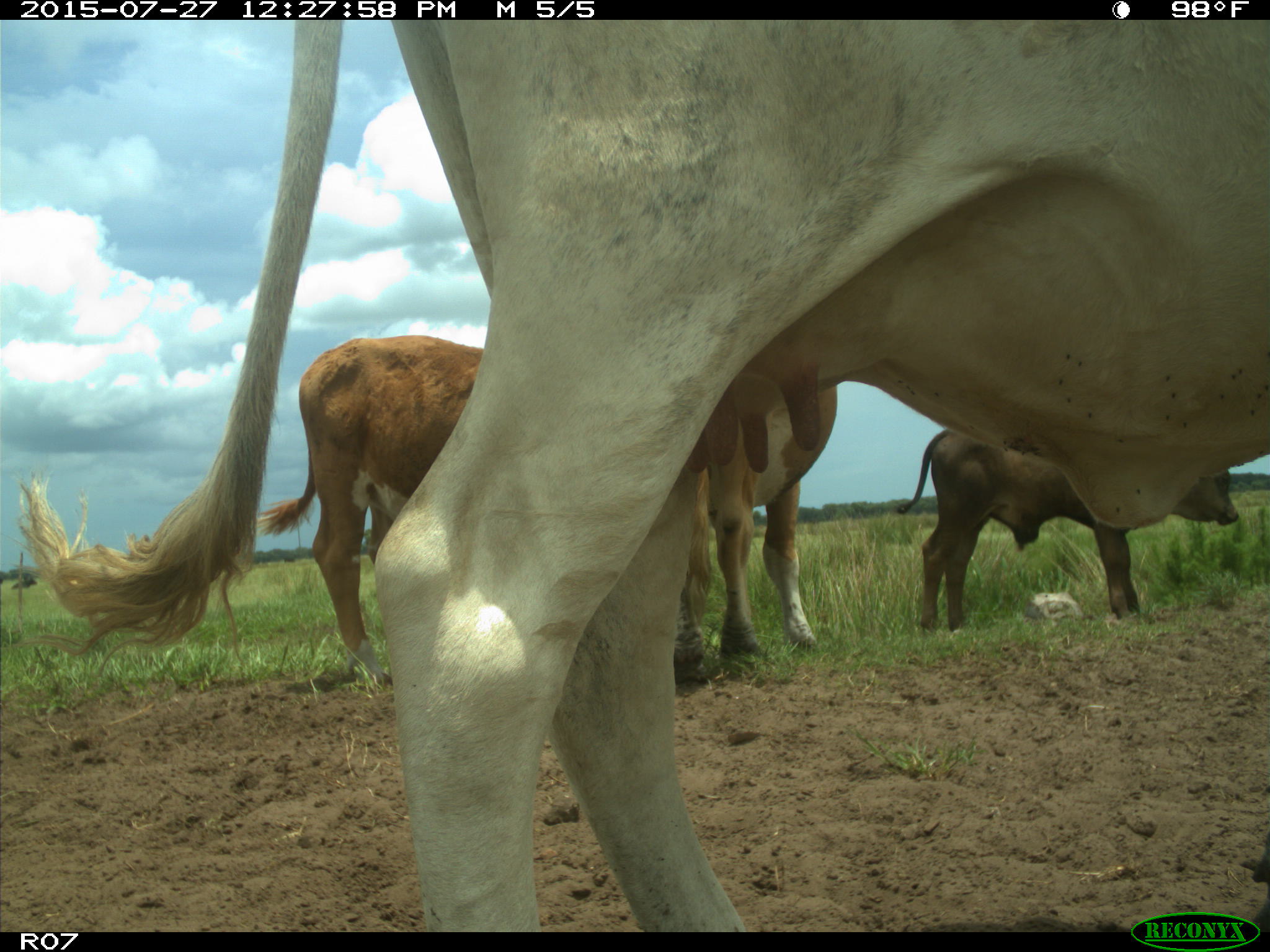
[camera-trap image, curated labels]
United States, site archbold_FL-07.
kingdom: Animalia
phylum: Chordata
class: Mammalia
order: Artiodactyla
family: Bovidae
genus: Bos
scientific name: Bos taurus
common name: domestic cow